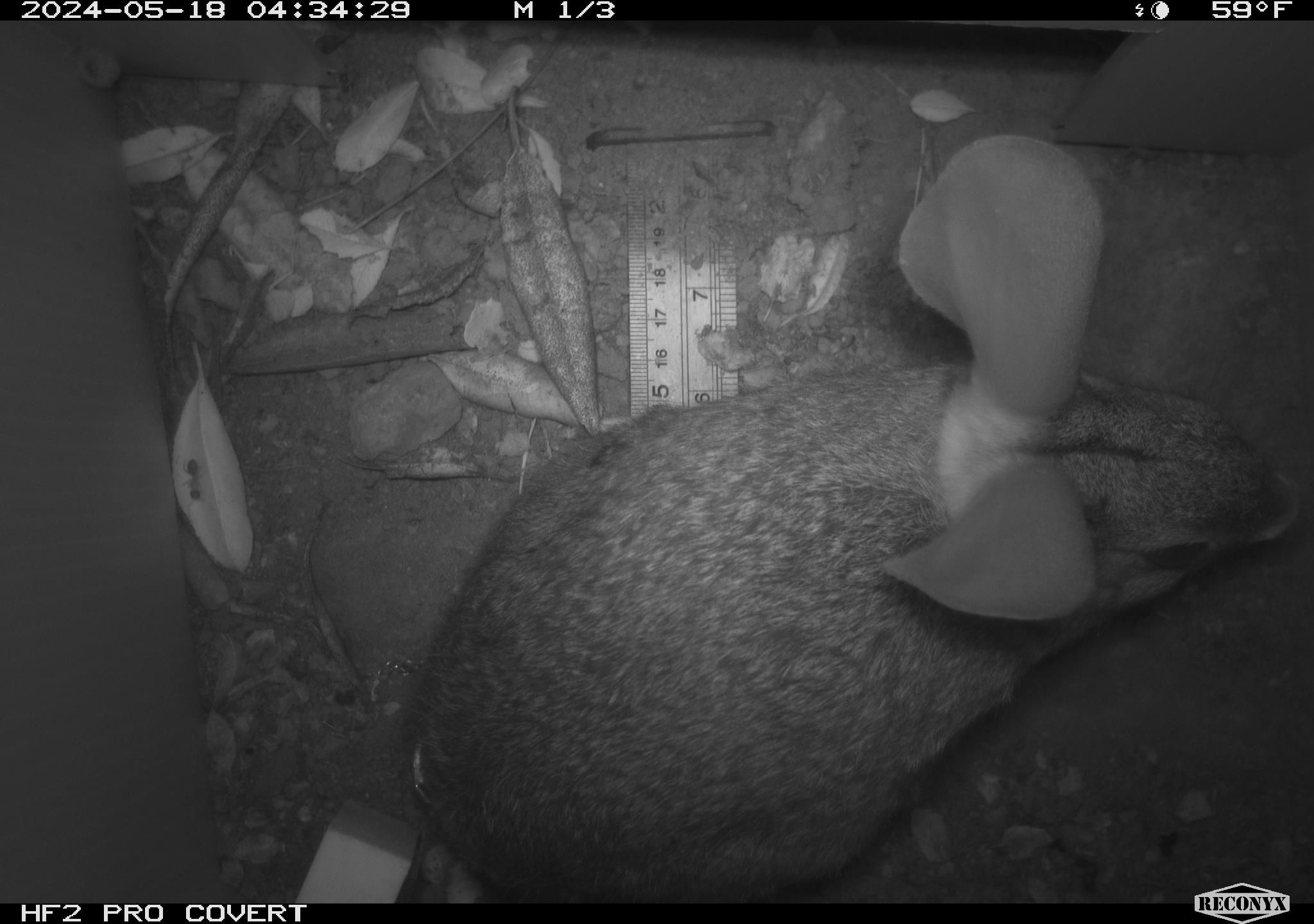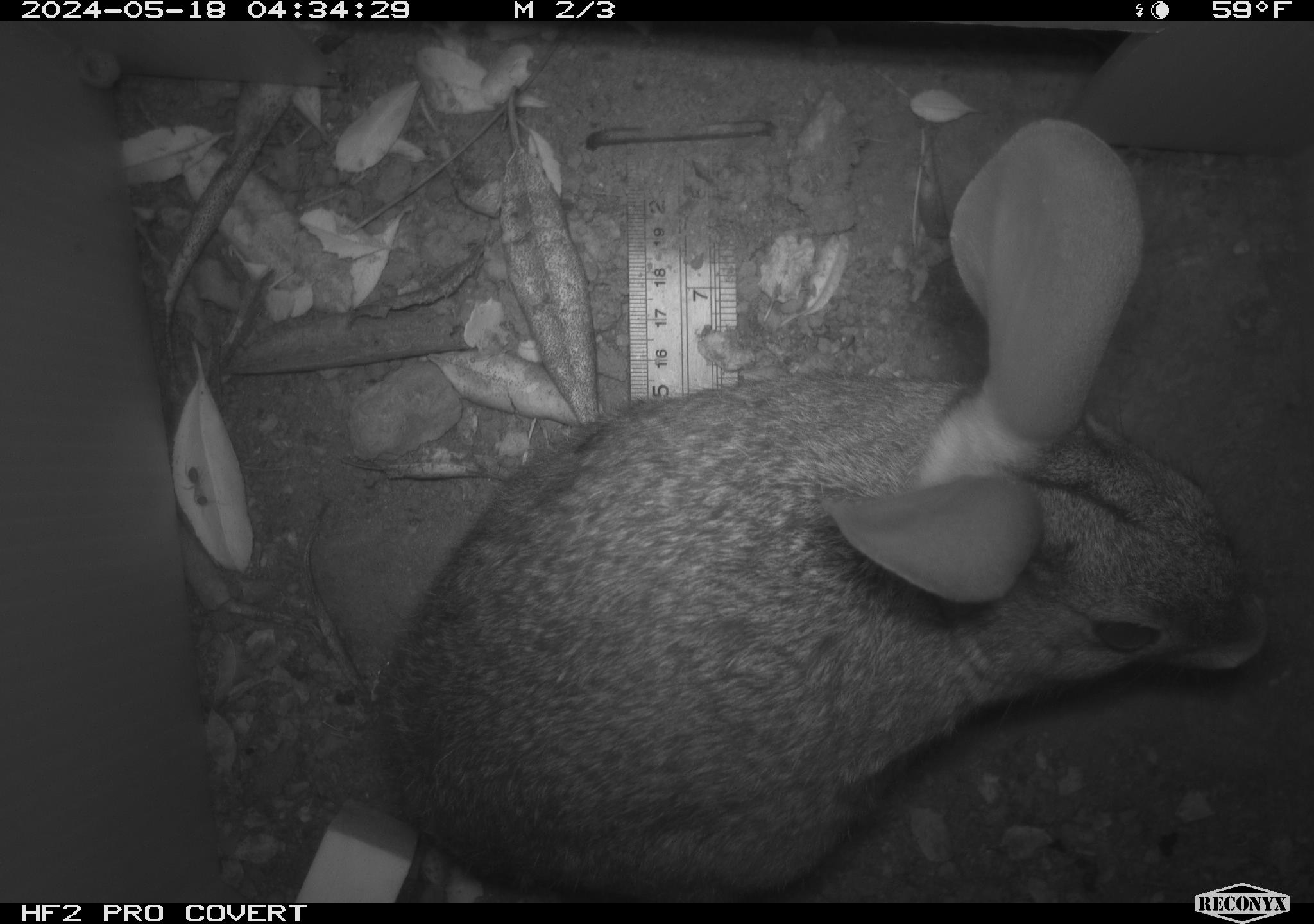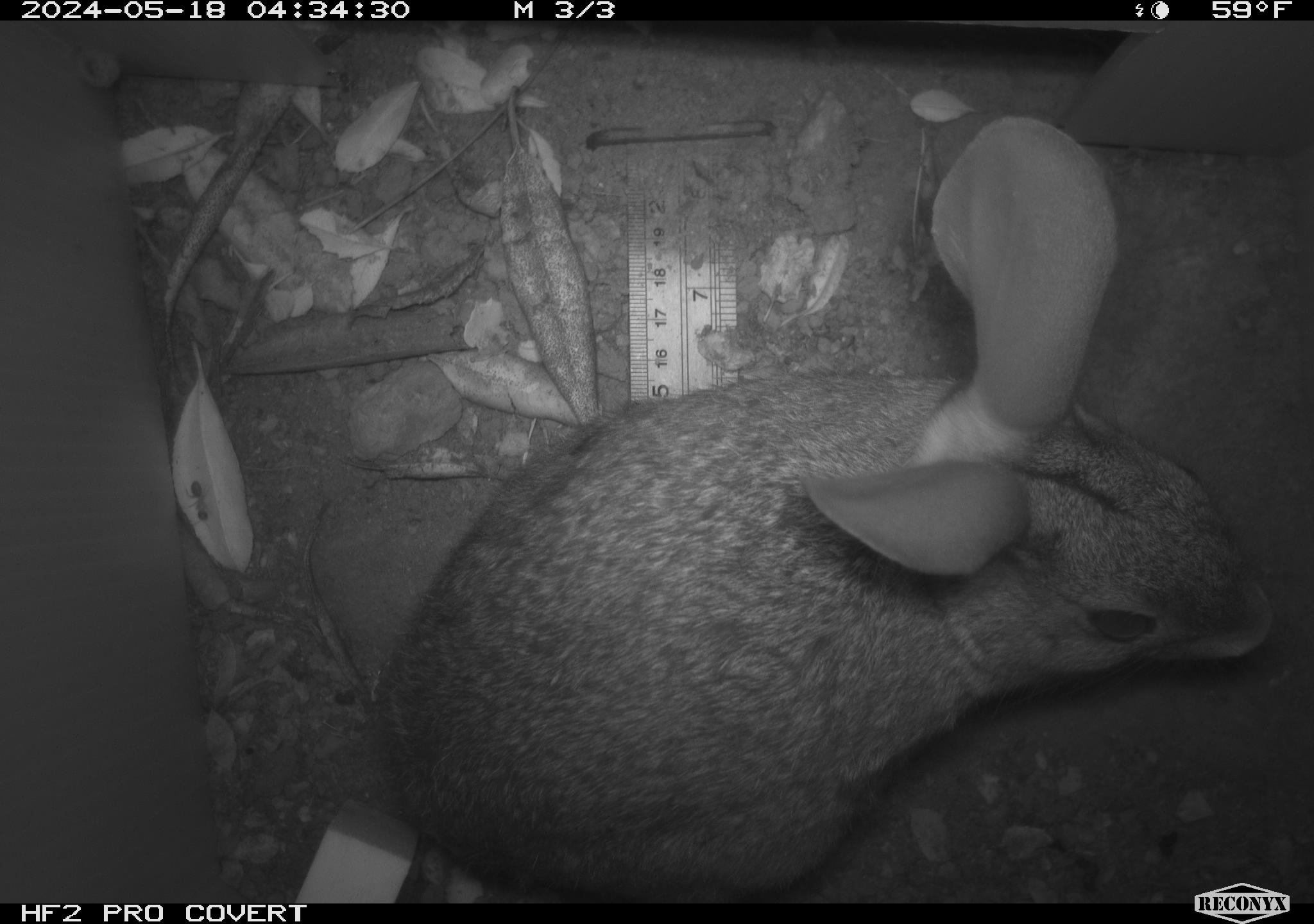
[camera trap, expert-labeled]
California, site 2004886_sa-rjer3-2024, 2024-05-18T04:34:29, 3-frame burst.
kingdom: Animalia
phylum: Chordata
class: Mammalia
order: Lagomorpha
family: Leporidae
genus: Sylvilagus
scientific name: Sylvilagus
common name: cottontail rabbits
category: sylvilagus species